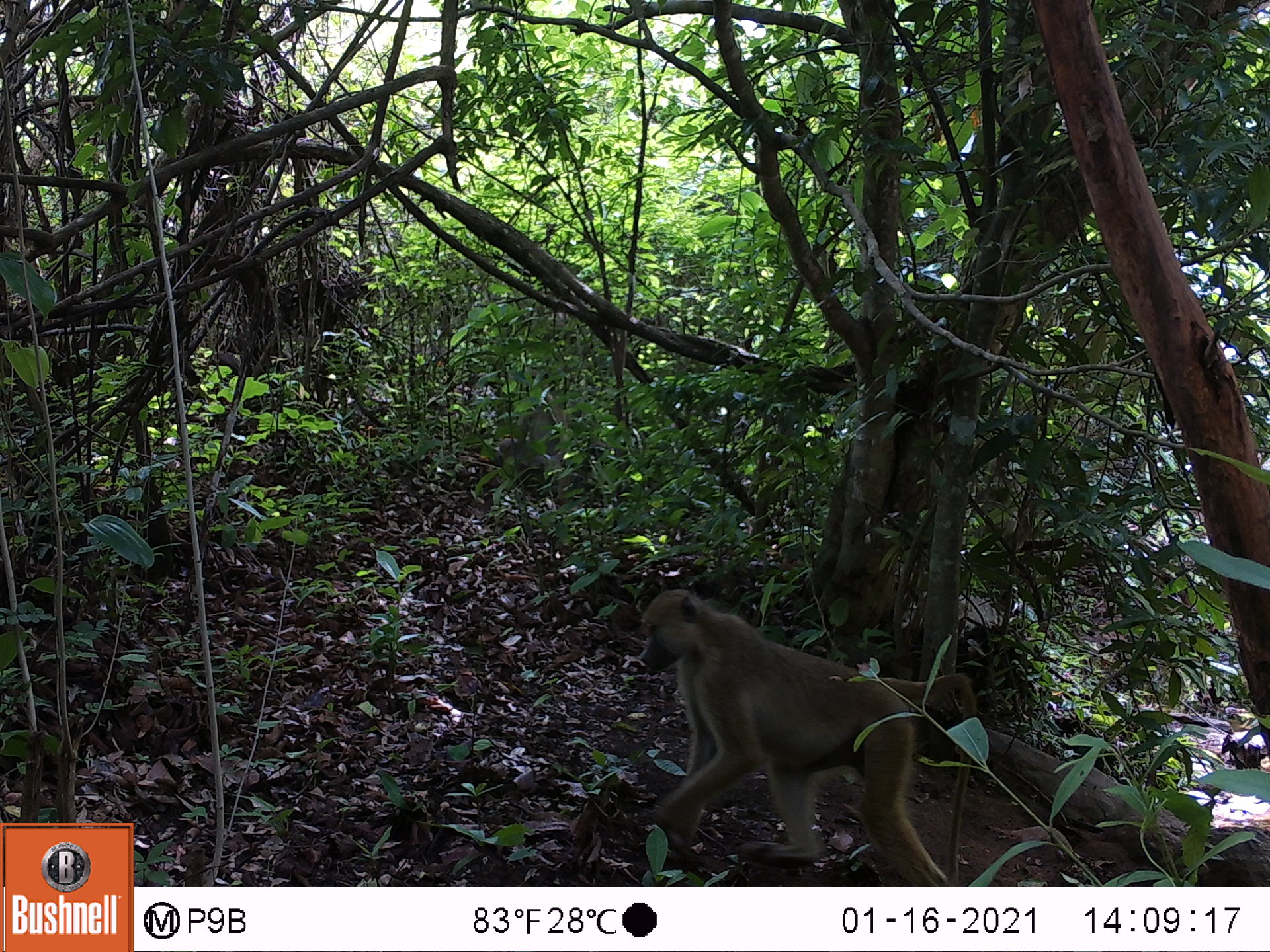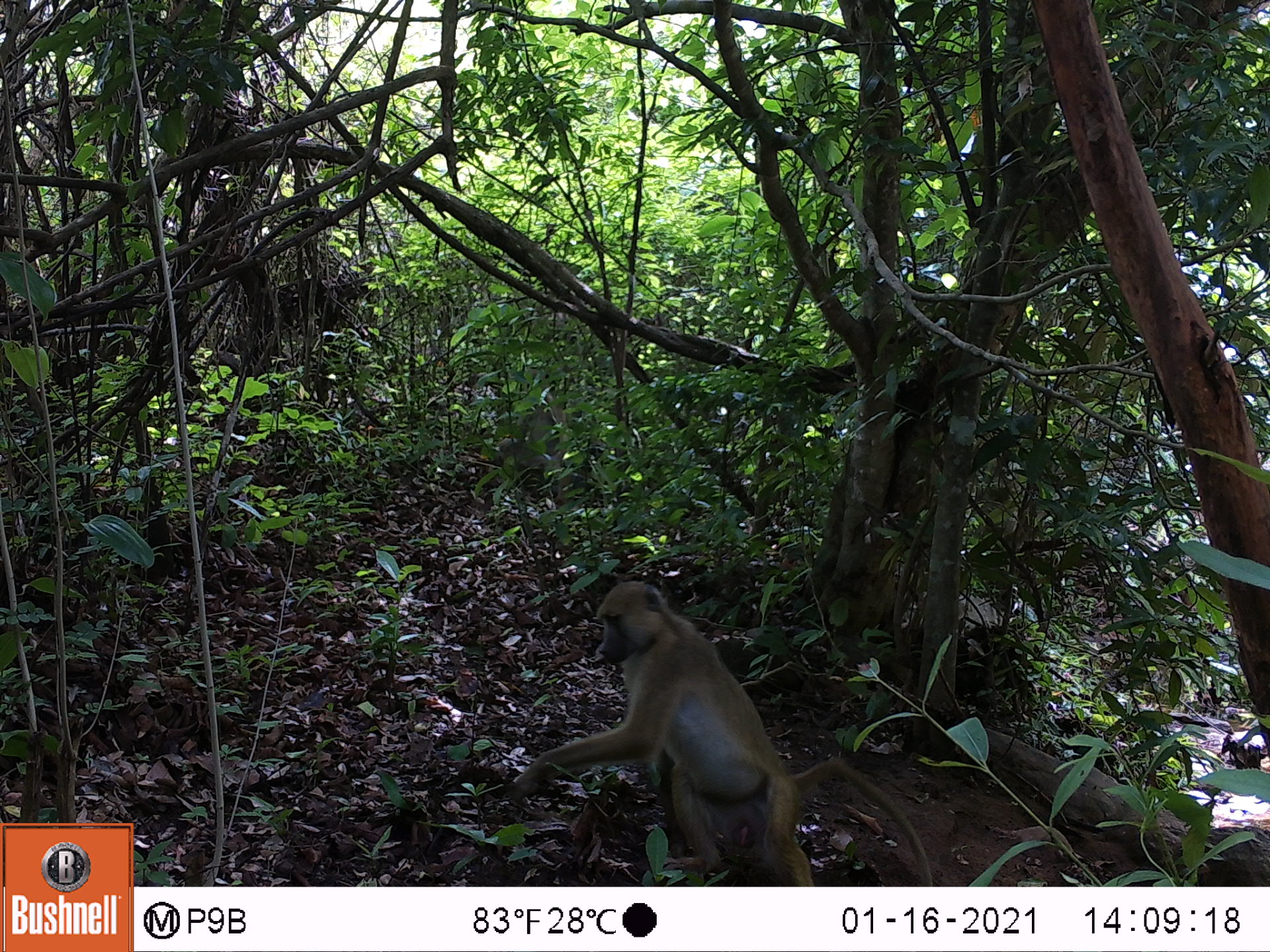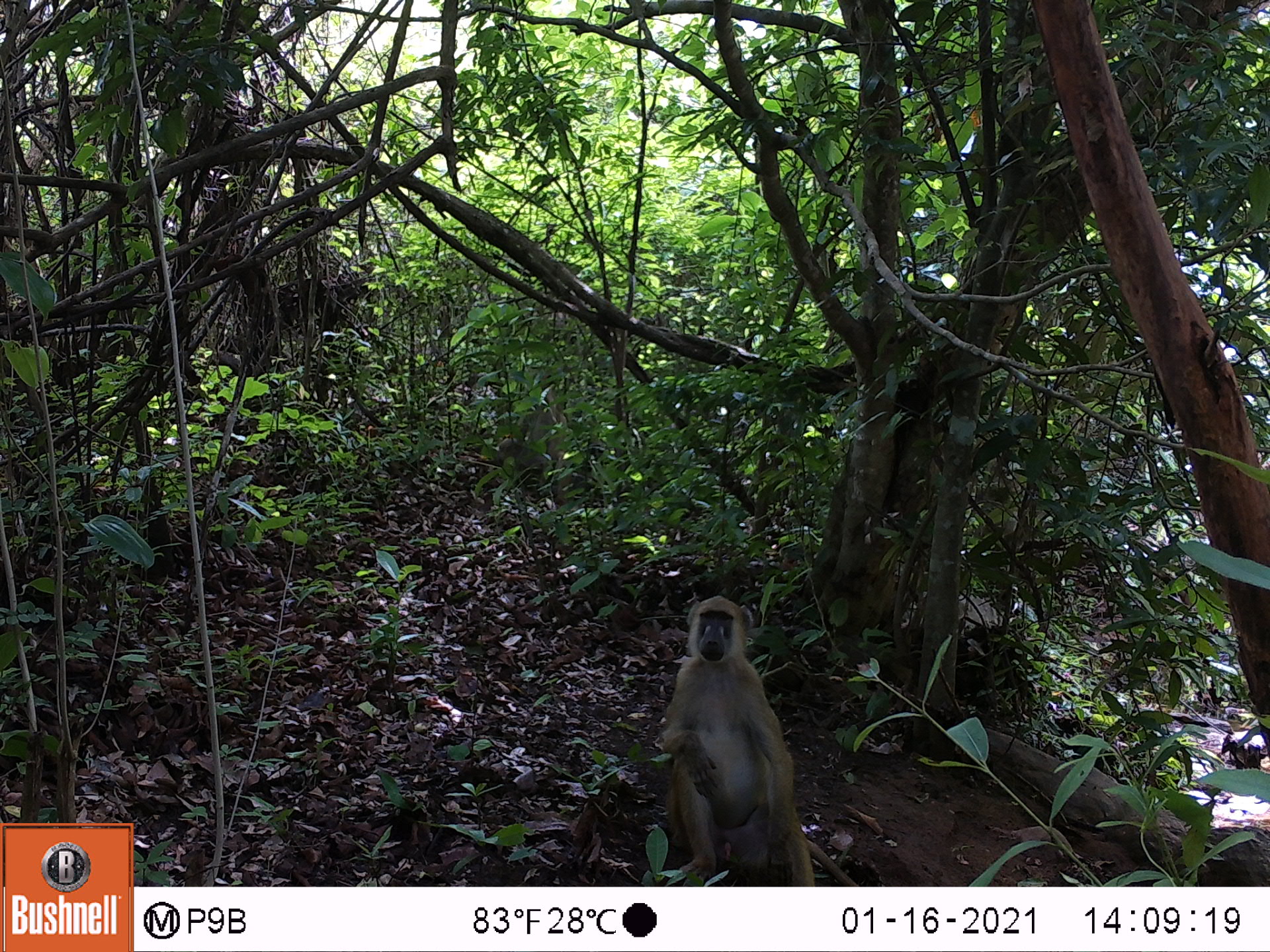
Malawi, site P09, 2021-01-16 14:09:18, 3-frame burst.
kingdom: Animalia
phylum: Chordata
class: Mammalia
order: Primates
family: Cercopithecidae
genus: Papio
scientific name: Papio cynocephalus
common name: yellow baboon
Yellow baboon (Papio cynocephalus), count 1.